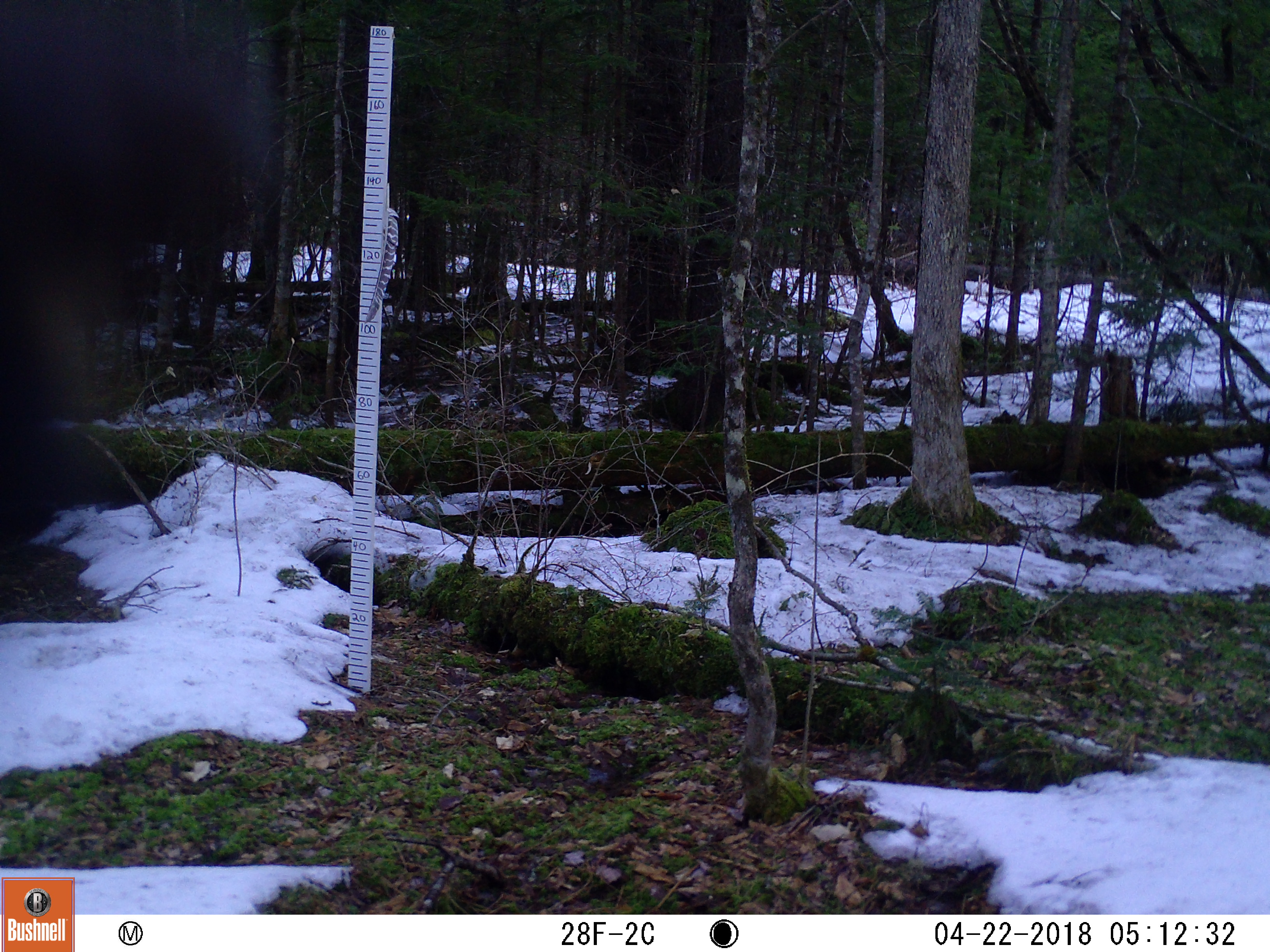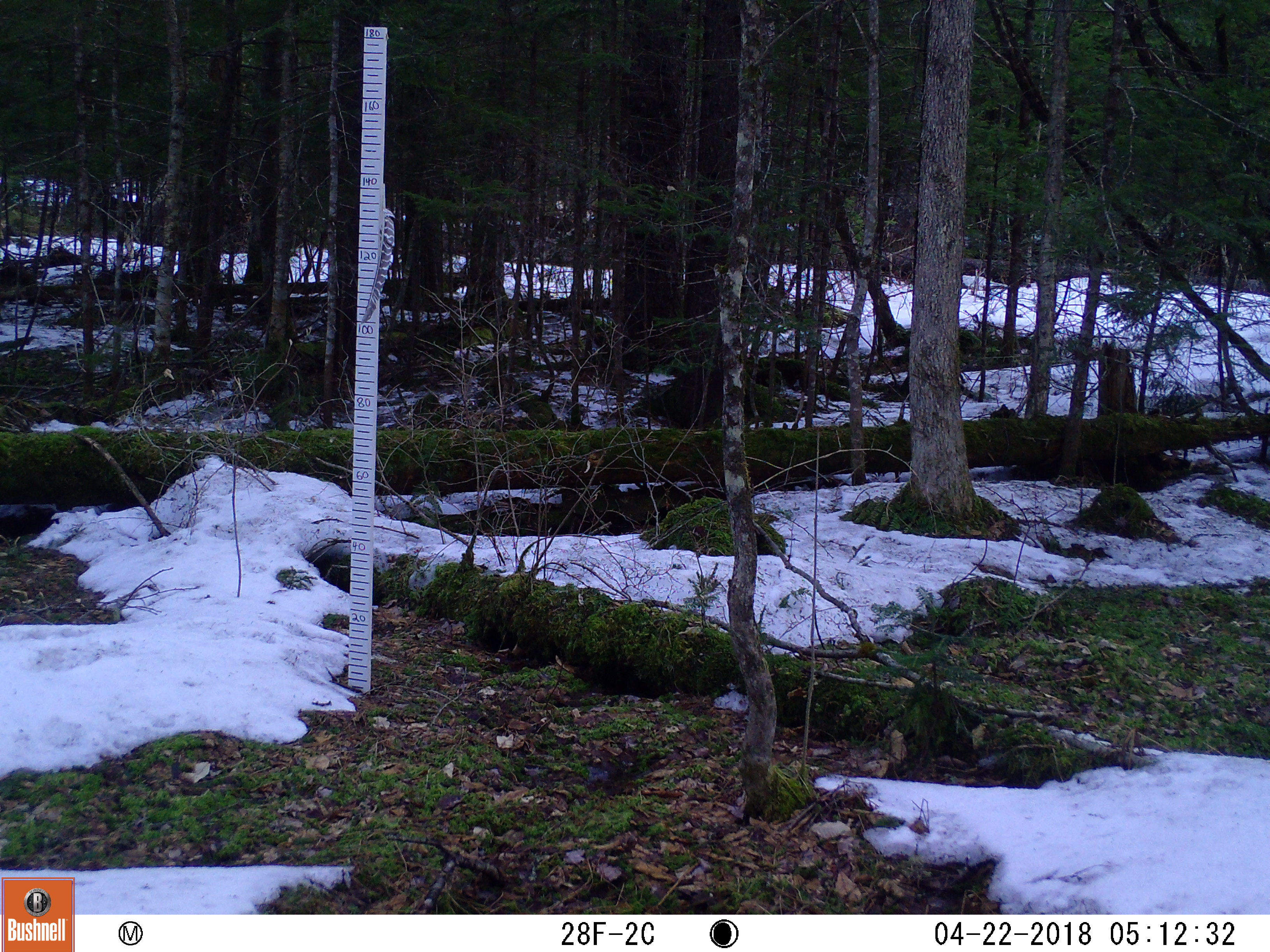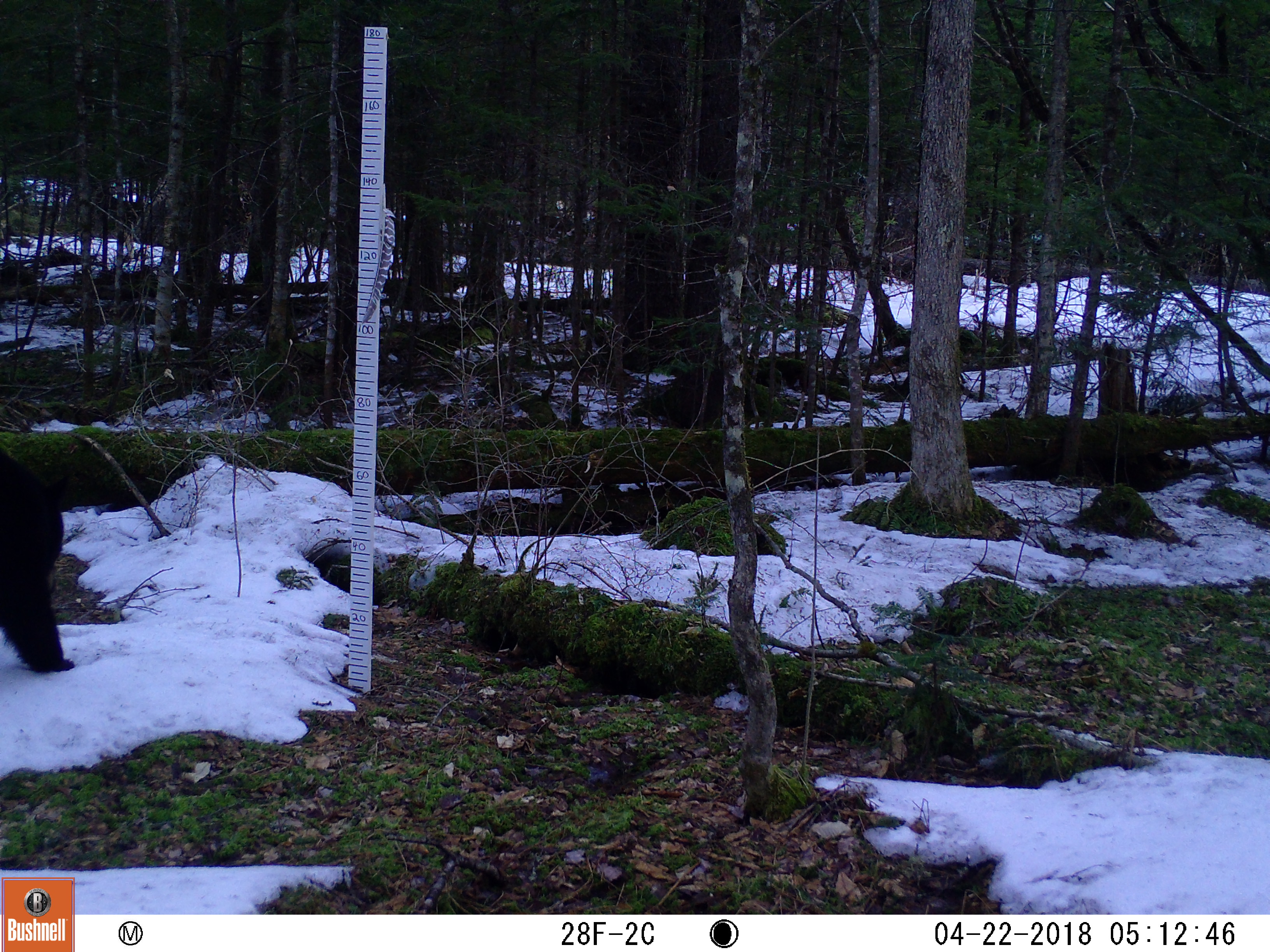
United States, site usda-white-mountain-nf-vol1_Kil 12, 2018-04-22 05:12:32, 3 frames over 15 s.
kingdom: Animalia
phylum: Chordata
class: Mammalia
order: Carnivora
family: Ursidae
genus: Ursus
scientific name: Ursus americanus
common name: black bear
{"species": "black bear (Ursus americanus)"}